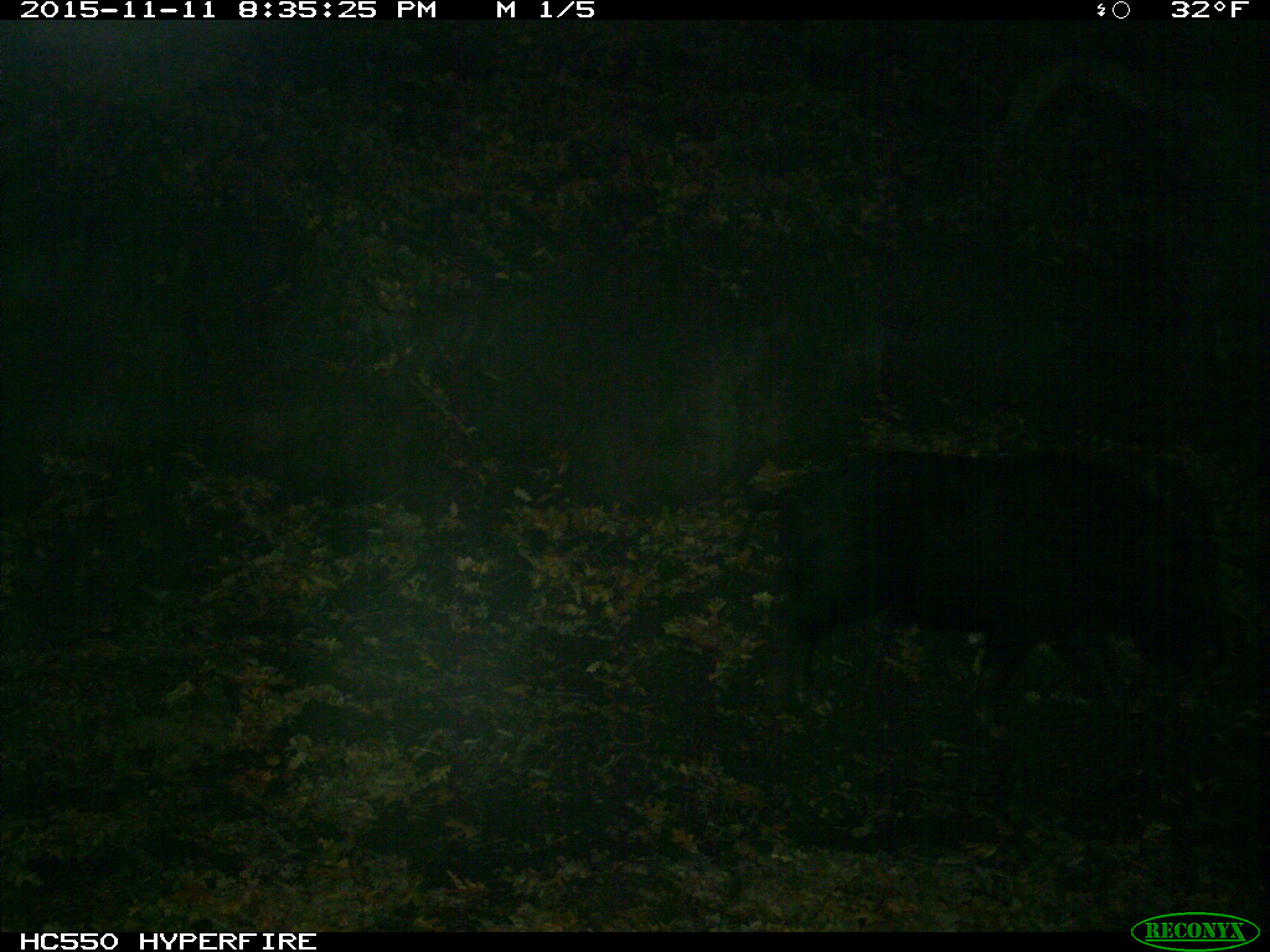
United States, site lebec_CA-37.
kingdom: Animalia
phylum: Chordata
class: Mammalia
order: Artiodactyla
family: Suidae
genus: Sus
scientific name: Sus scrofa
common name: wild boar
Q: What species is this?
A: Sus scrofa (wild boar).